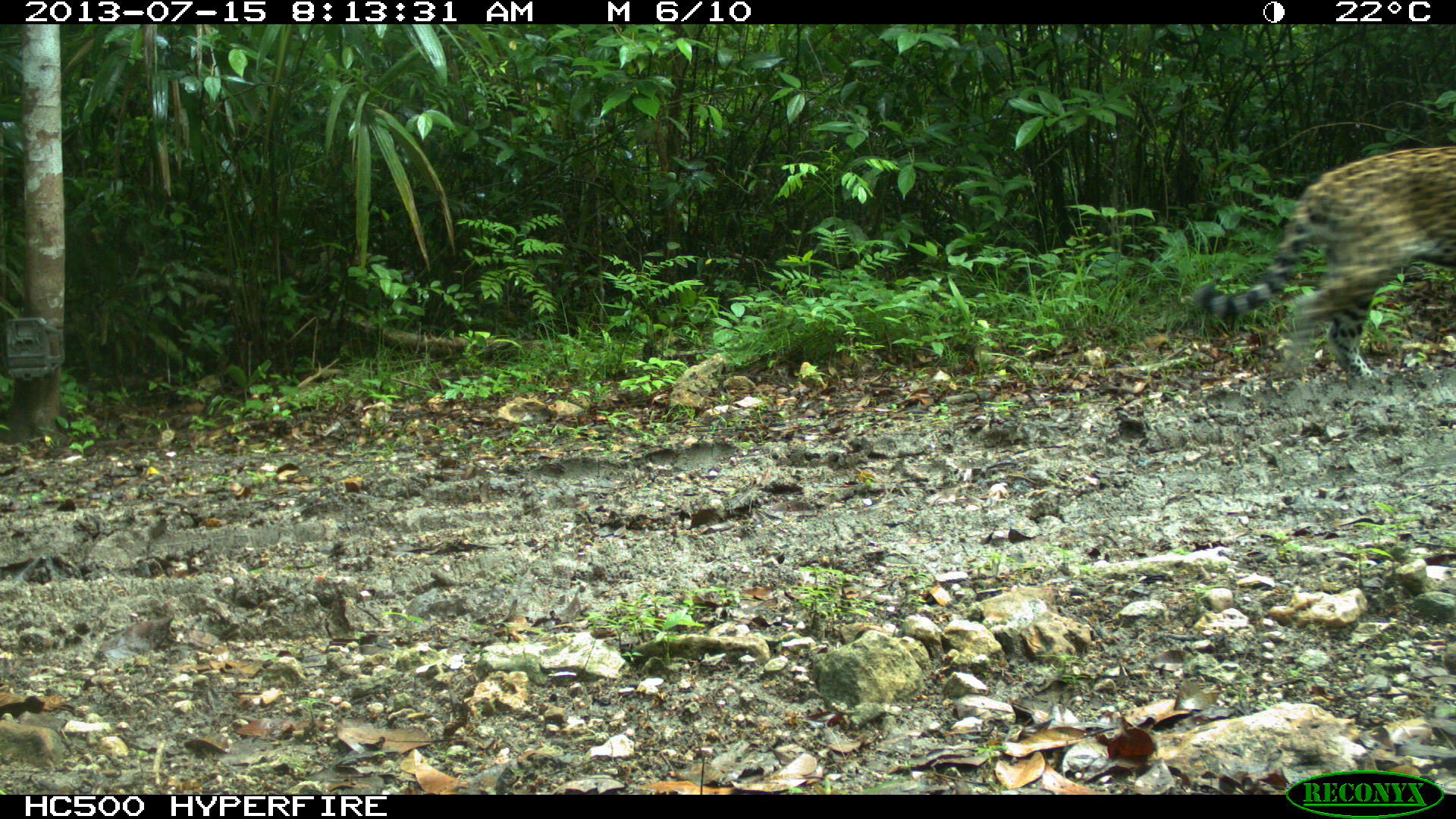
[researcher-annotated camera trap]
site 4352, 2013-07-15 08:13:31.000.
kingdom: Animalia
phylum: Chordata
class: Mammalia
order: Carnivora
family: Felidae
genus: Panthera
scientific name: Panthera onca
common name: jaguar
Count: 1.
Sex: male.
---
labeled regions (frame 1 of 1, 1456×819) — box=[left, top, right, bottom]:
panthera onca: box=[1185, 144, 1454, 386]